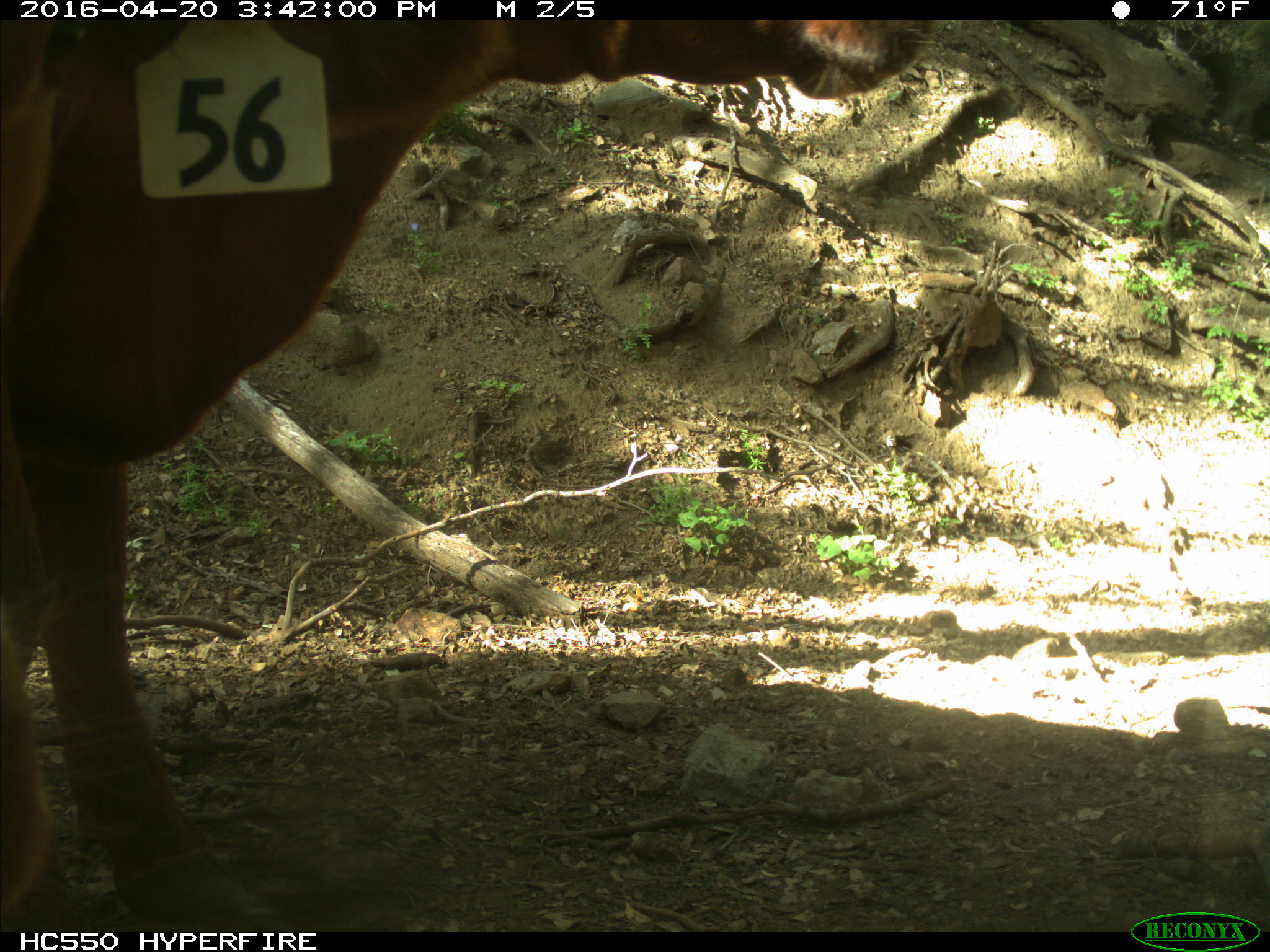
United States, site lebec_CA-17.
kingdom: Animalia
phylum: Chordata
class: Mammalia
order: Artiodactyla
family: Bovidae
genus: Bos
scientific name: Bos taurus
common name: domestic cow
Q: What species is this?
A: Bos taurus (domestic cow).